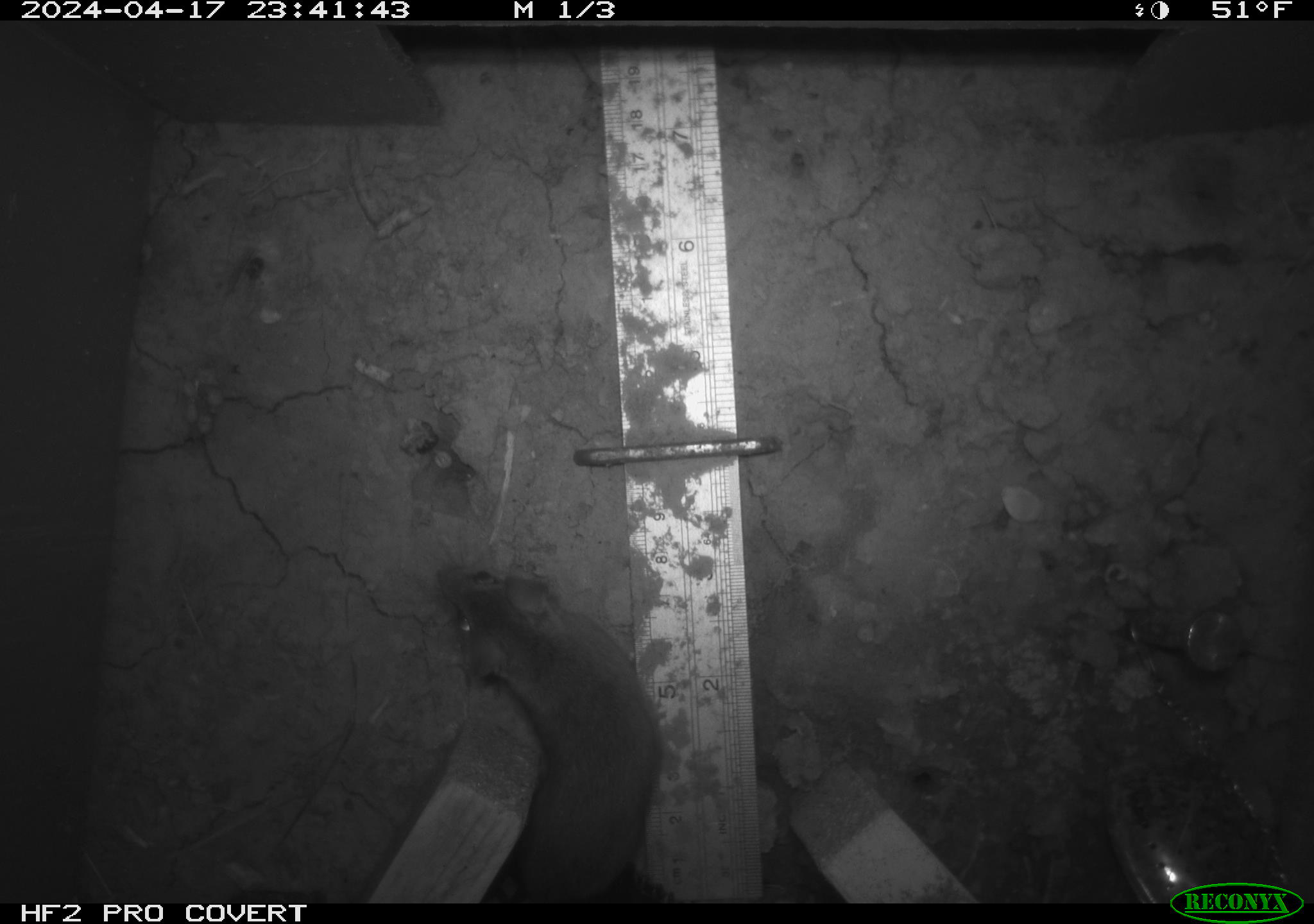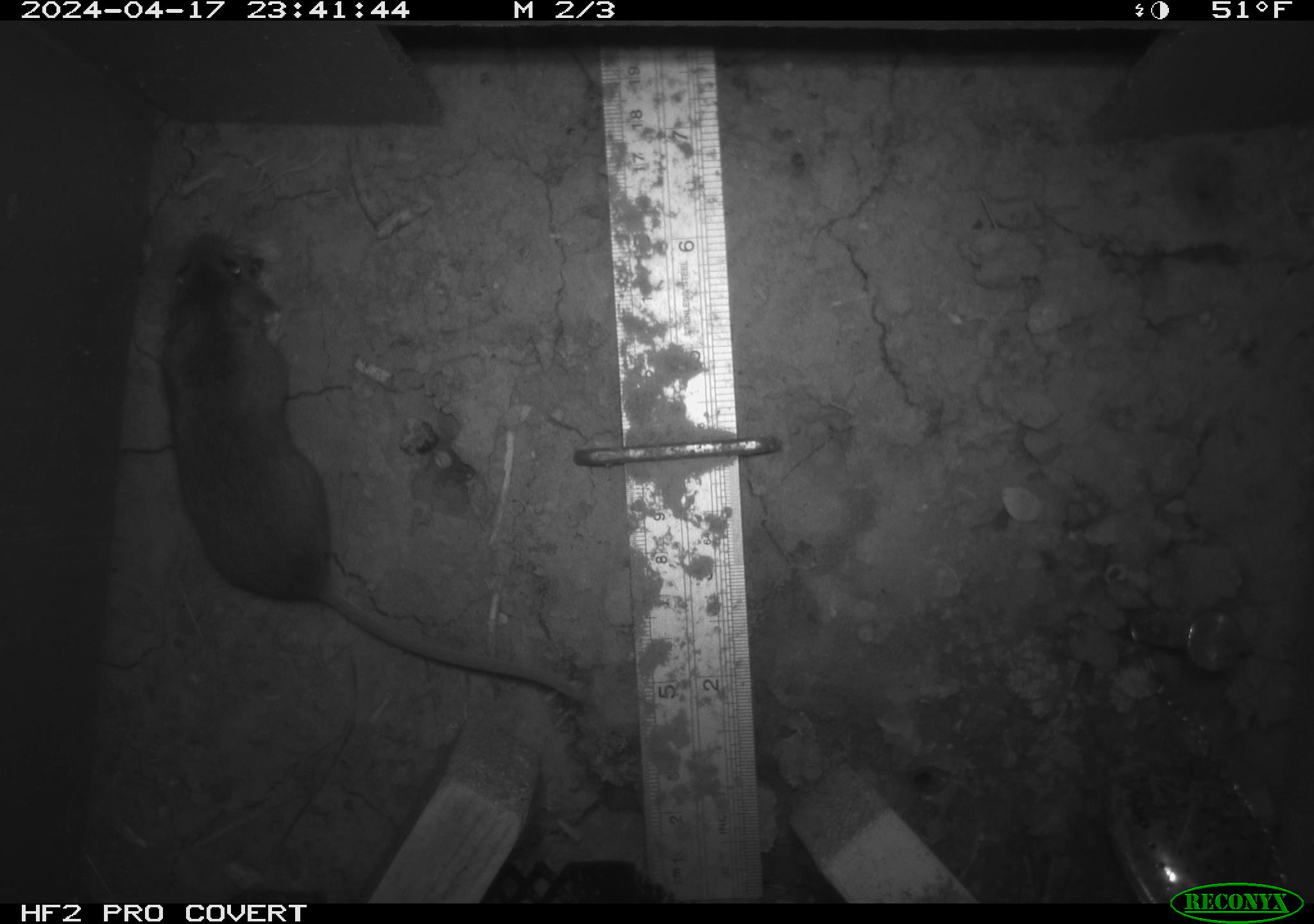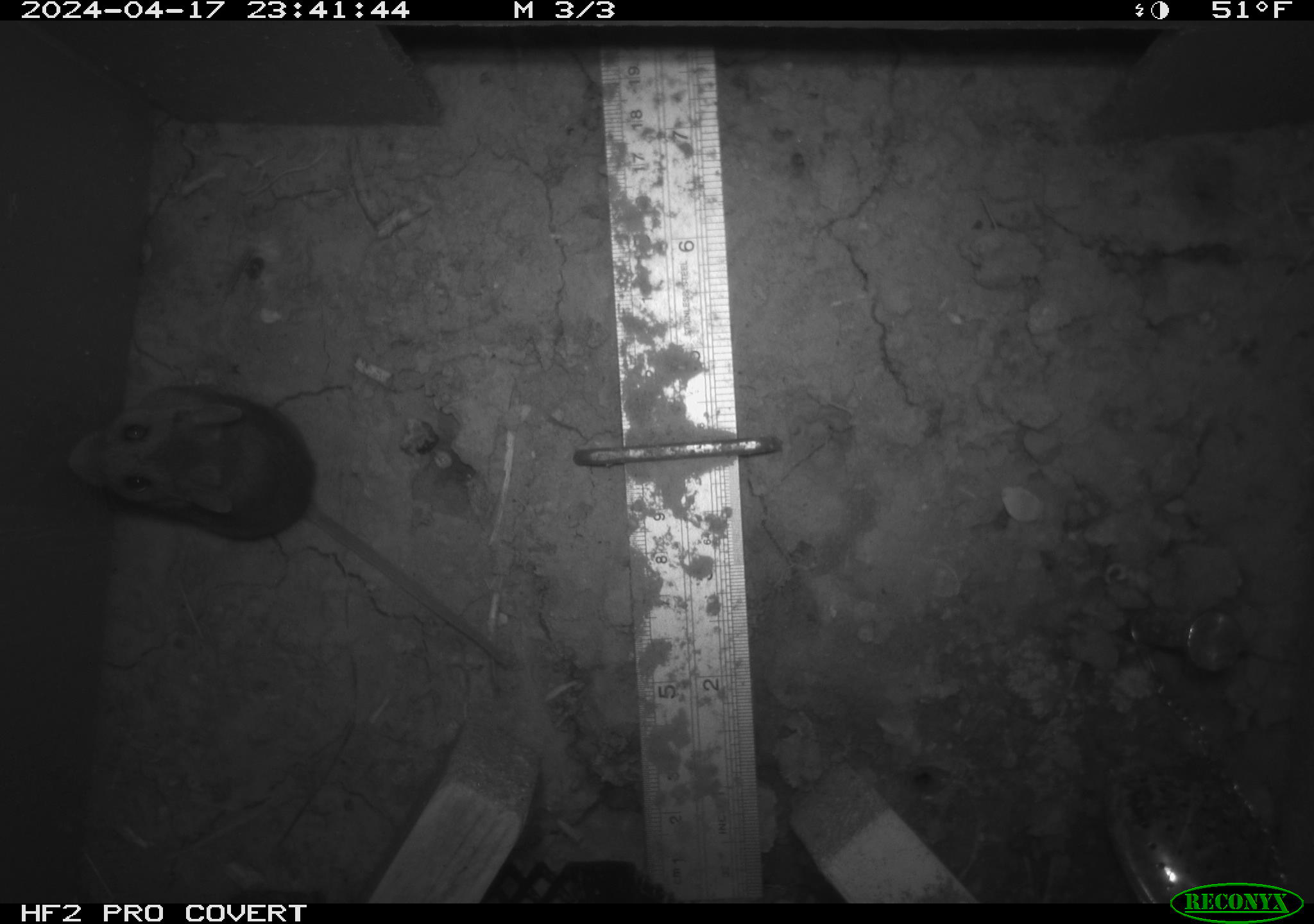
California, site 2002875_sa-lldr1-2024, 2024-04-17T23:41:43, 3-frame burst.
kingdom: Animalia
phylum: Chordata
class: Mammalia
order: Rodentia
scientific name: Rodentia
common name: rodent